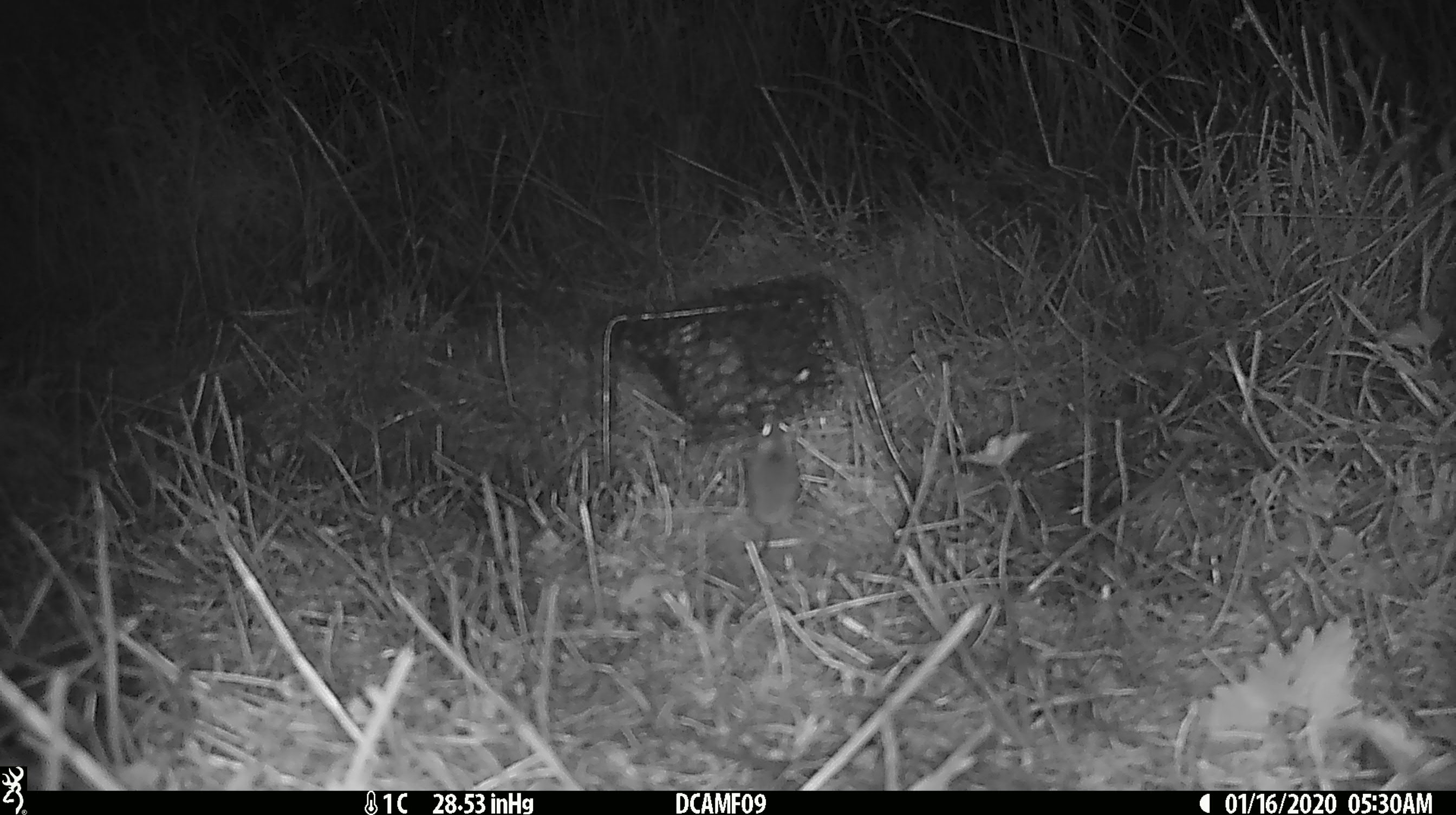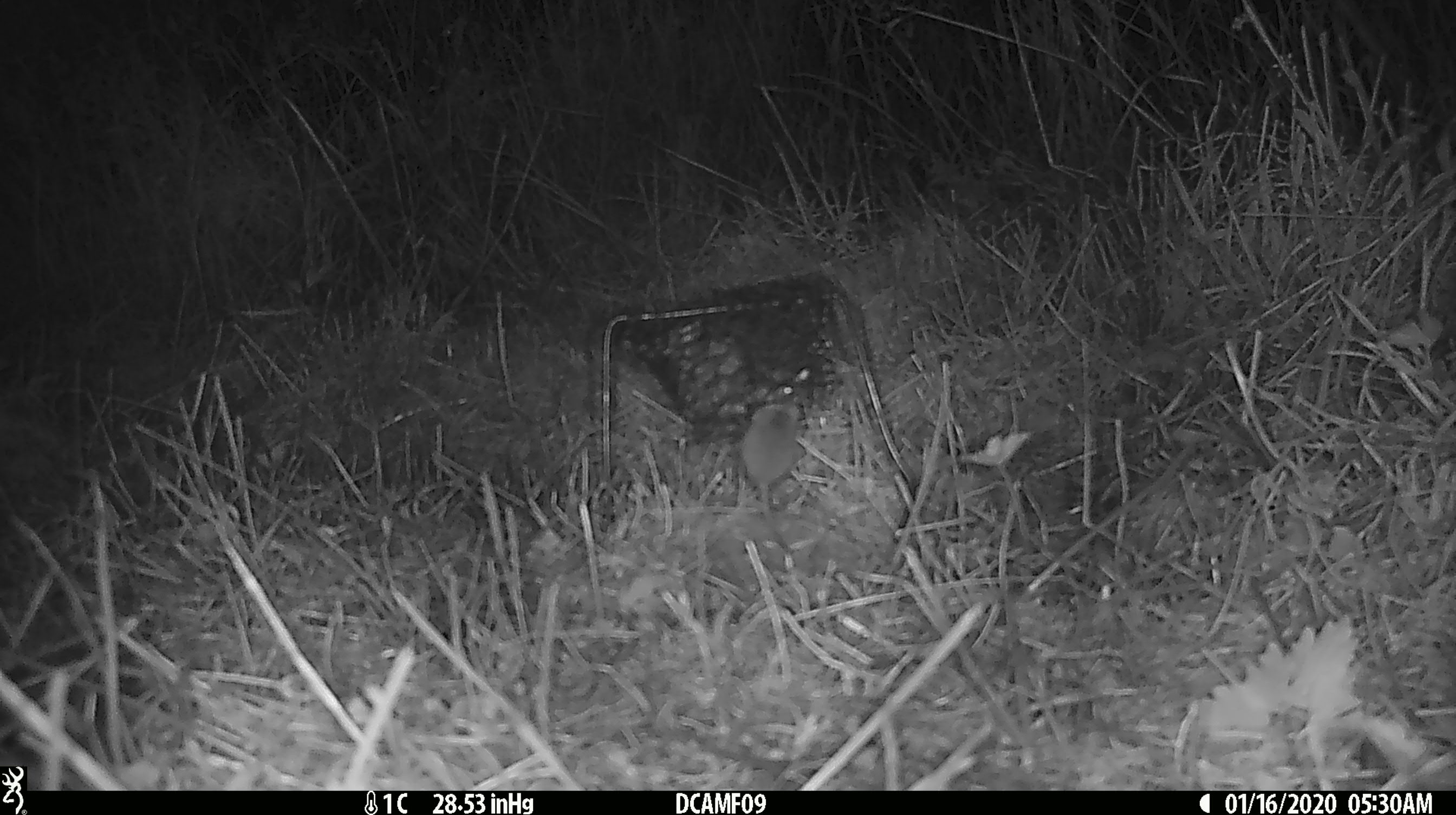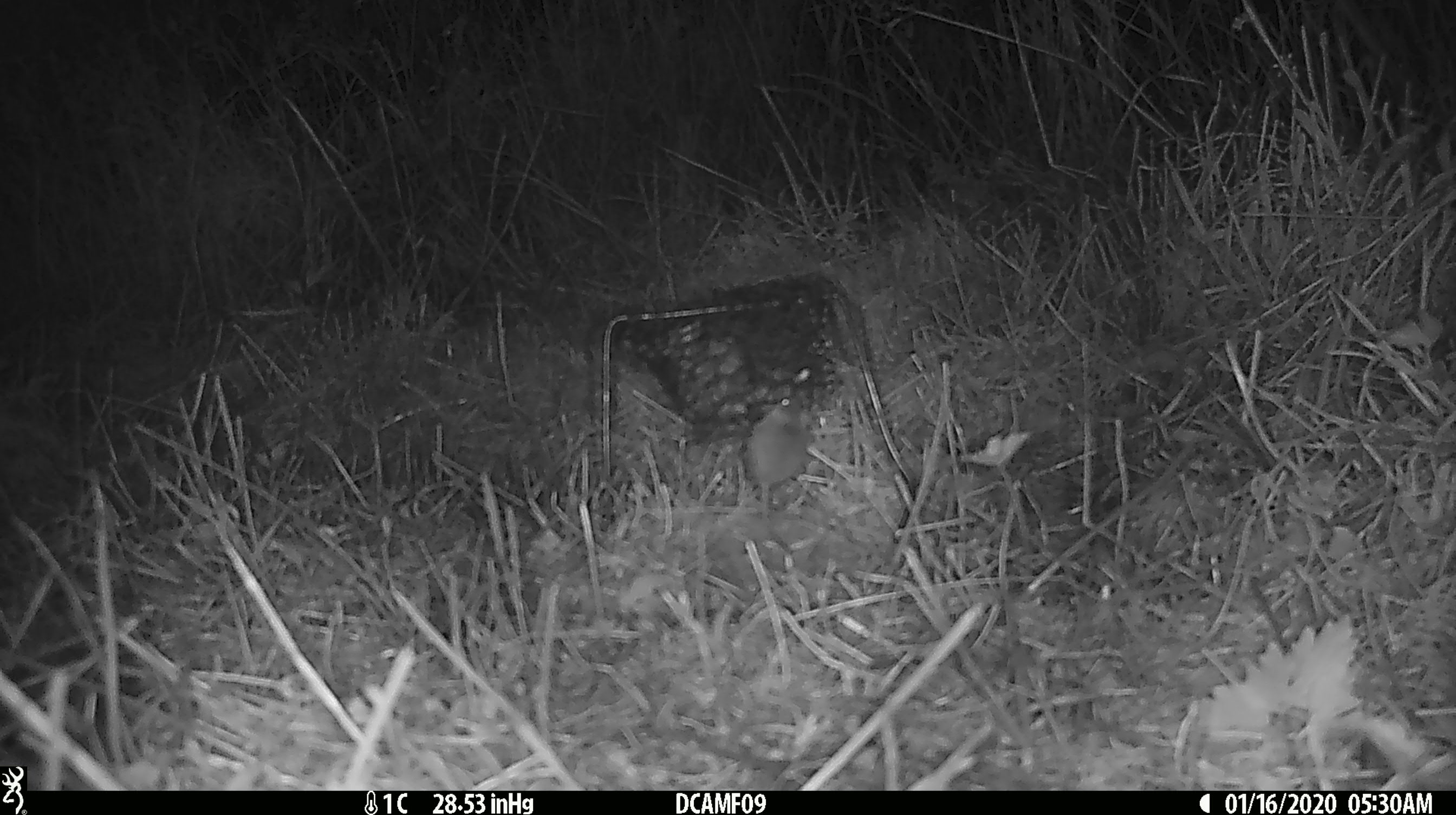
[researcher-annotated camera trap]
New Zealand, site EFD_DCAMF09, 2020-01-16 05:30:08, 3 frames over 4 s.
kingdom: Animalia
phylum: Chordata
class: Mammalia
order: Rodentia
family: Muridae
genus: Mus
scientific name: Mus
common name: mouse